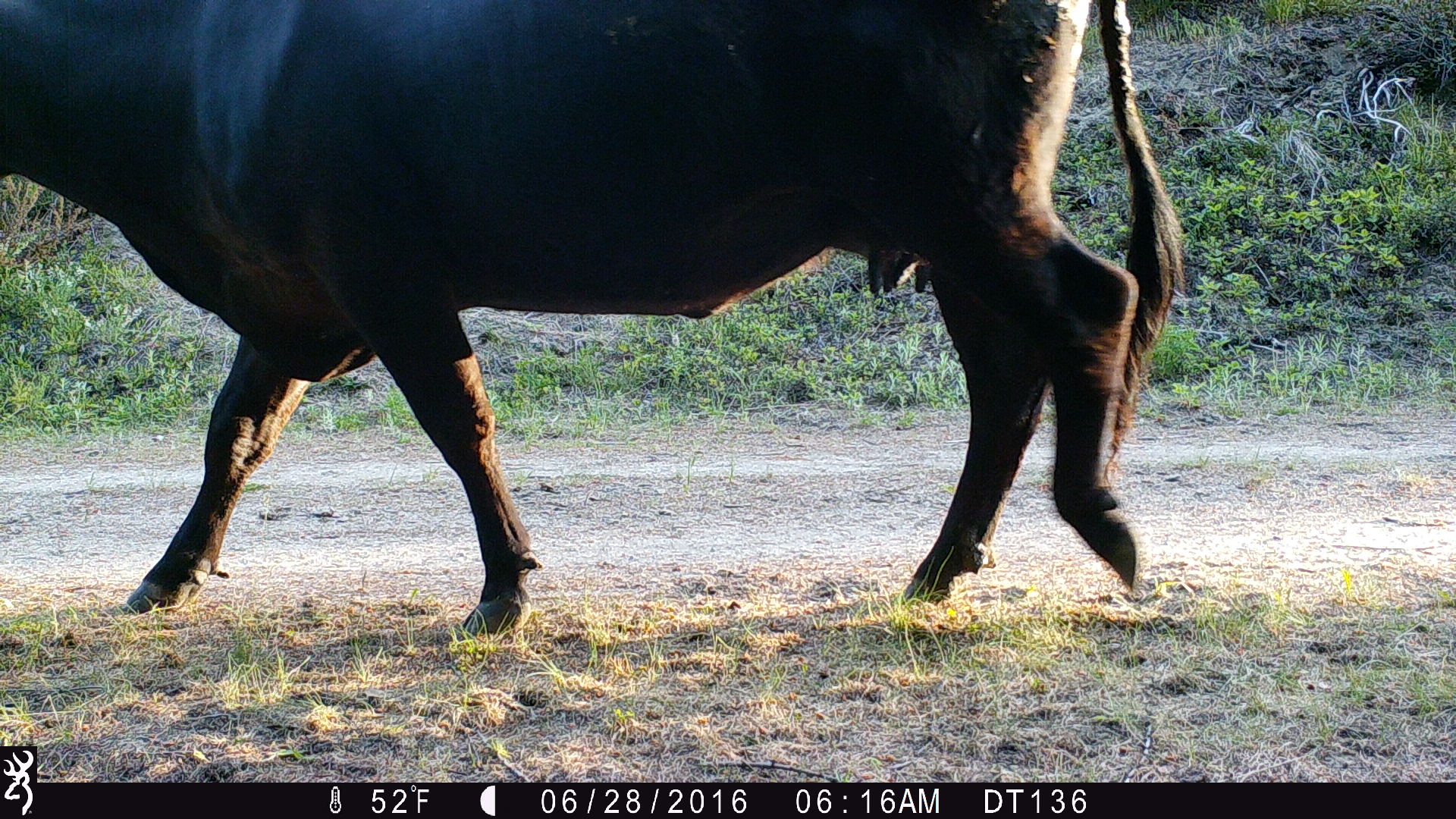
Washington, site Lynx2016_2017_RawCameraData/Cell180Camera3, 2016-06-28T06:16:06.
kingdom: Animalia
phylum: Chordata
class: Mammalia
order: Artiodactyla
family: Bovidae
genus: Bos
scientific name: Bos taurus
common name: domestic cattle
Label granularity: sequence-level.